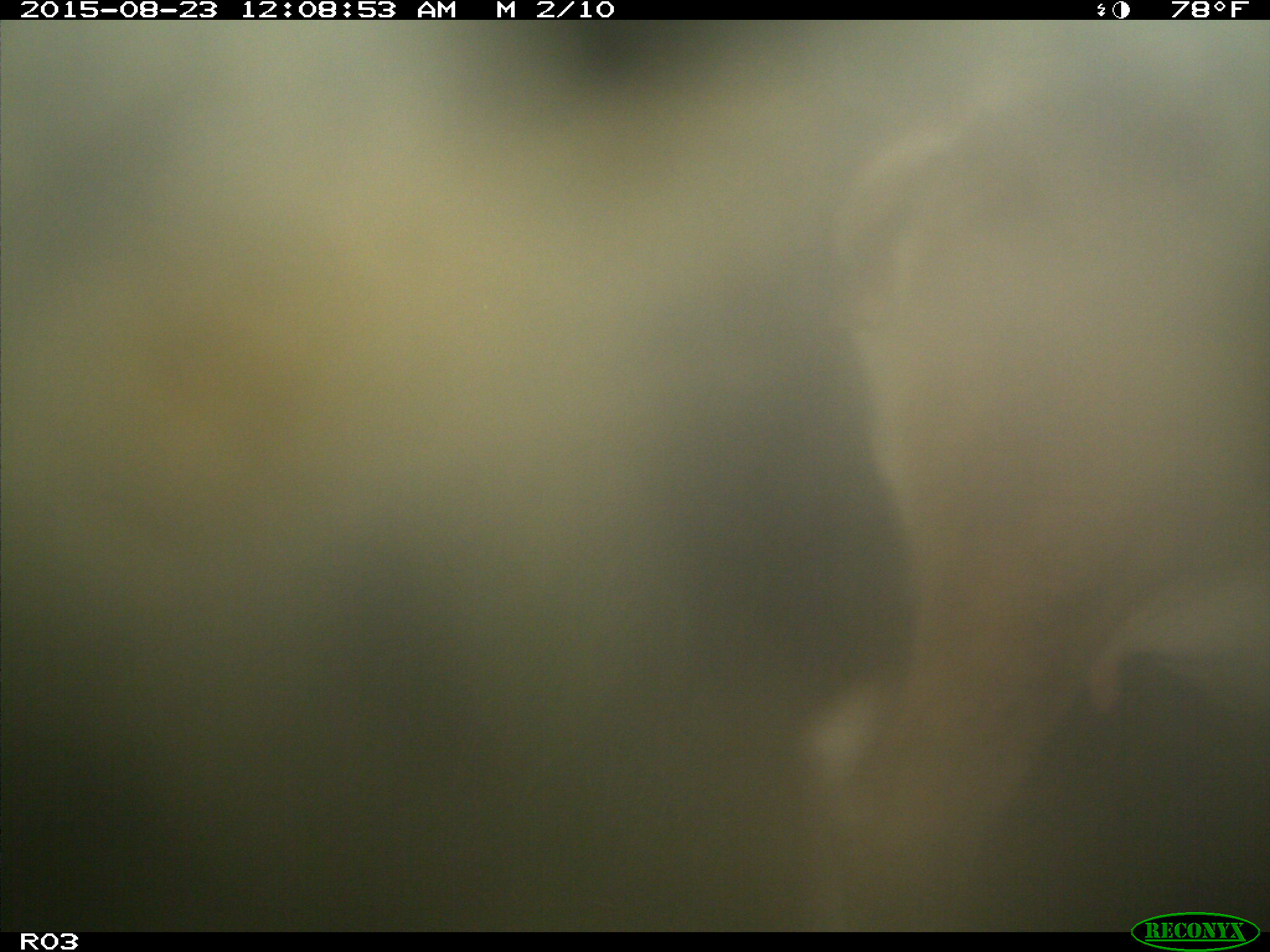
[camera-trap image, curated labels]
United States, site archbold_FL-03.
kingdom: Animalia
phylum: Chordata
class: Mammalia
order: Artiodactyla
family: Bovidae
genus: Bos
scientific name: Bos taurus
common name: domestic cow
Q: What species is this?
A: Bos taurus (domestic cow).